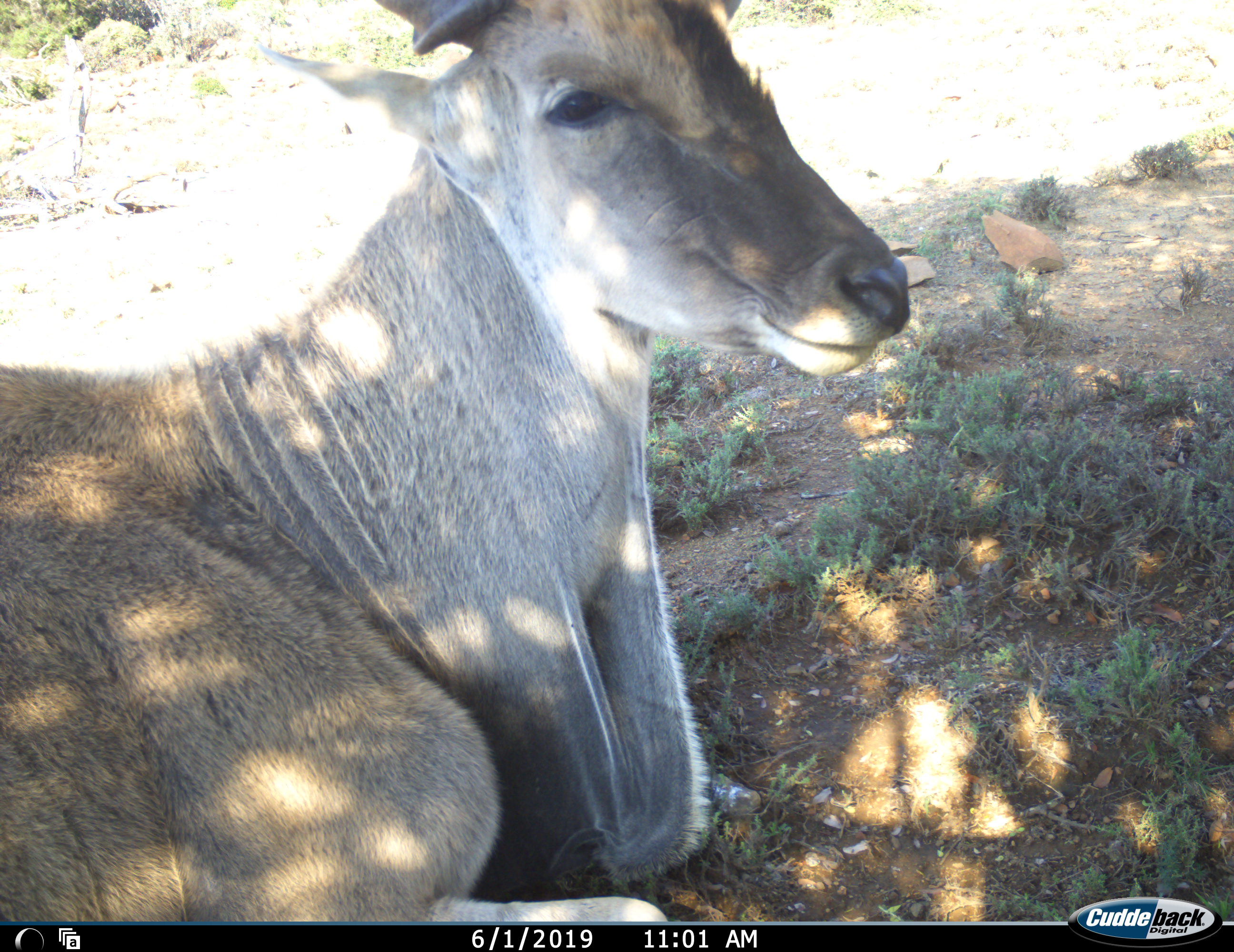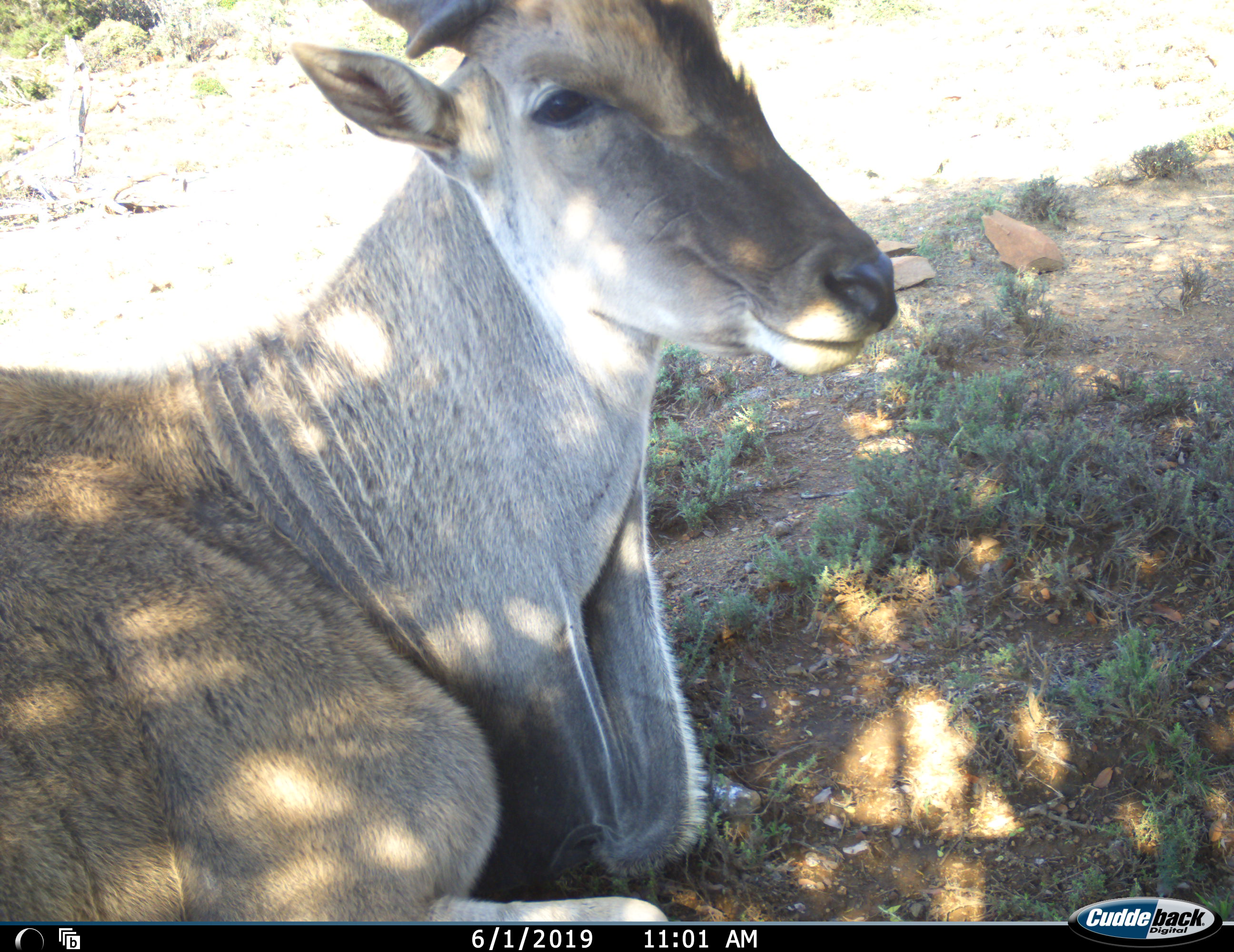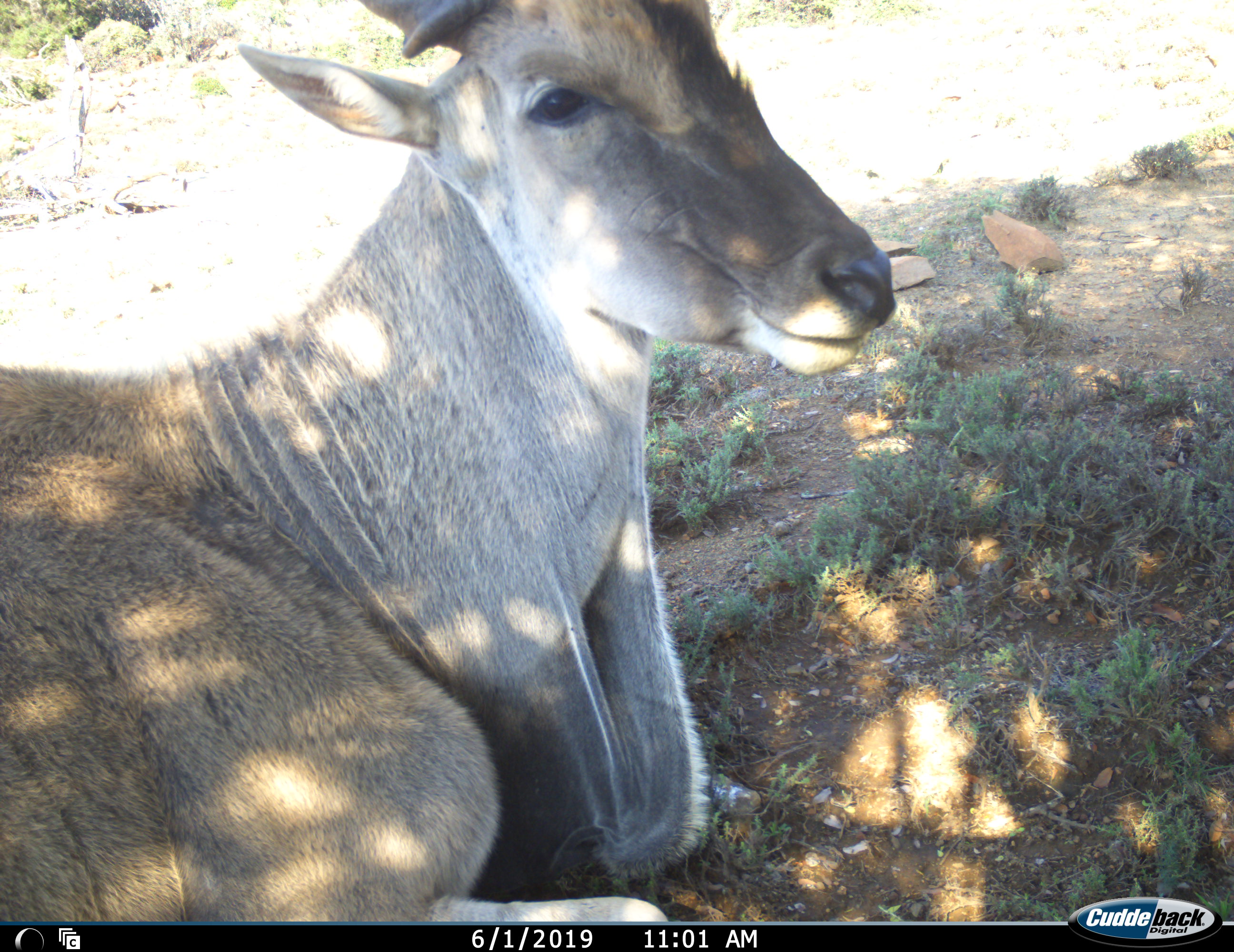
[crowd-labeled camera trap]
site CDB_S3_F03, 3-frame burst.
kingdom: Animalia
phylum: Chordata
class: Mammalia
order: Artiodactyla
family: Bovidae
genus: Tragelaphus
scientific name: Tragelaphus oryx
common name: eland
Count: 1.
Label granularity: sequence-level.